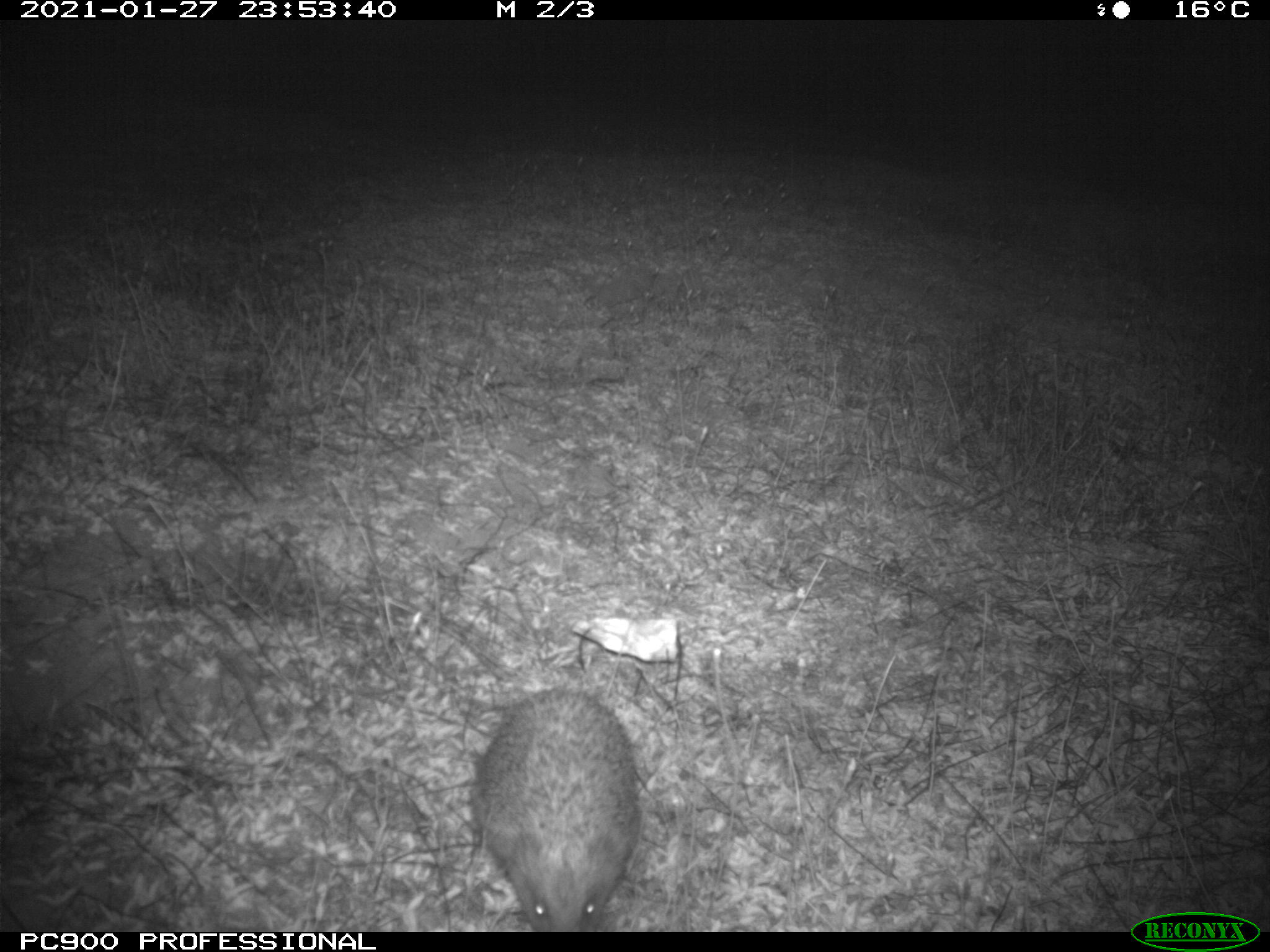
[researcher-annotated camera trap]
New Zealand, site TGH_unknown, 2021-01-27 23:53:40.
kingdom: Animalia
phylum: Chordata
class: Mammalia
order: Eulipotyphla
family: Erinaceidae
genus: Erinaceus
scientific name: Erinaceus europaeus europaeus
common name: european hedgehog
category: hedgehog